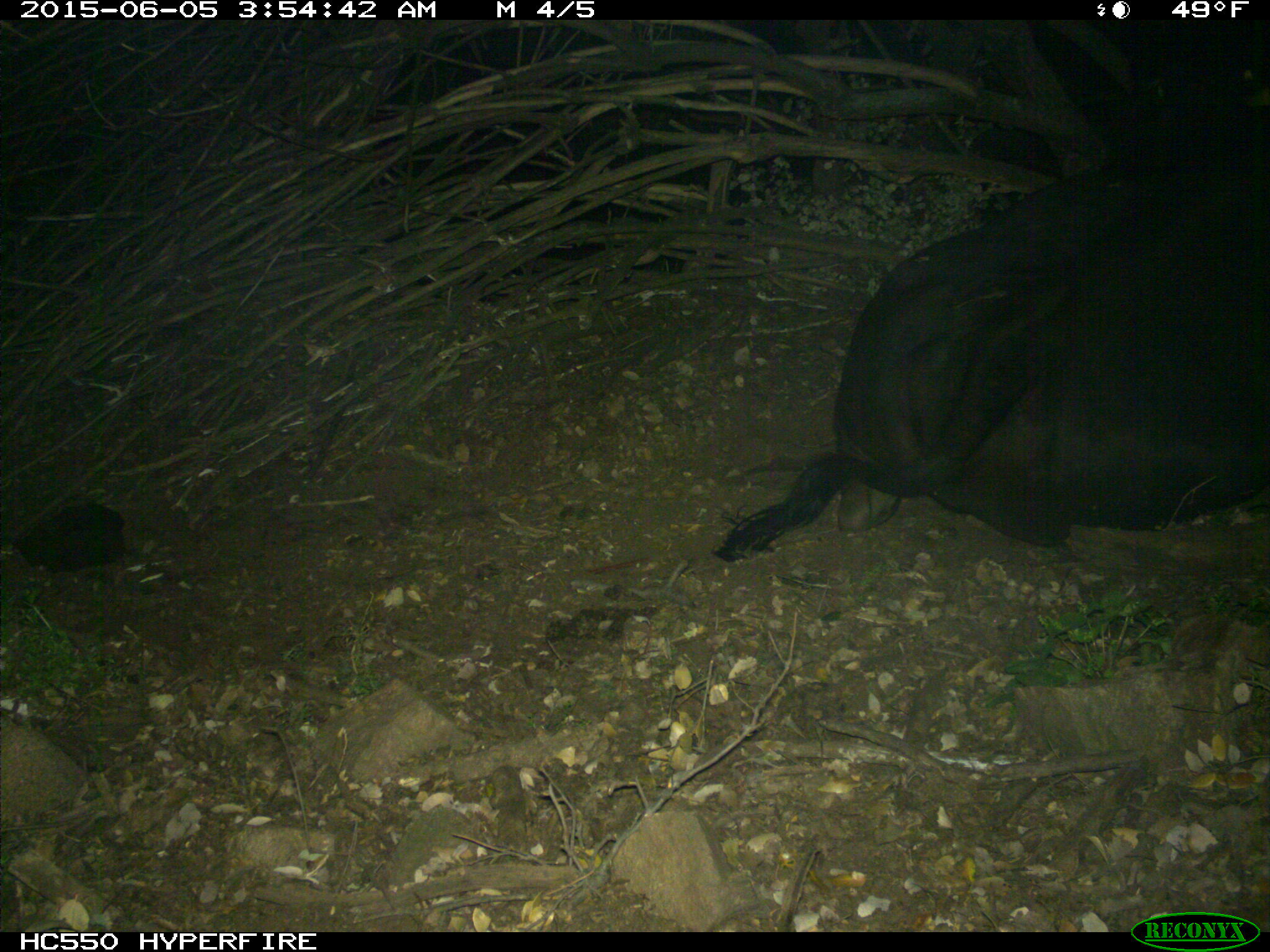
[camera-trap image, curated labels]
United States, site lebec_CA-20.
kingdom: Animalia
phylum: Chordata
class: Mammalia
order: Artiodactyla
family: Bovidae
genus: Bos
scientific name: Bos taurus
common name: domestic cow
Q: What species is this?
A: Bos taurus (domestic cow).